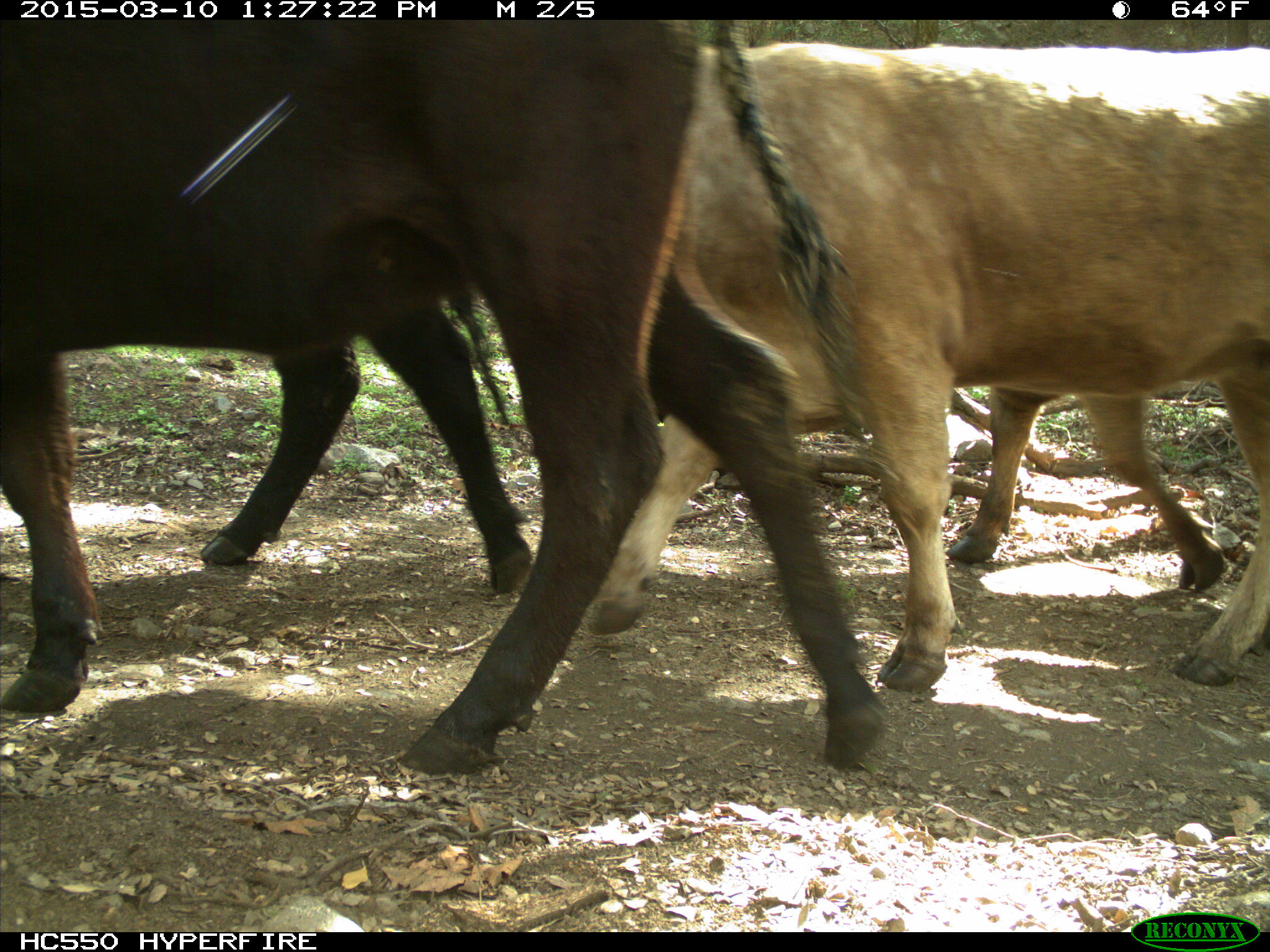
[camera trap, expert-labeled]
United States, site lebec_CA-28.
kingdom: Animalia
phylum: Chordata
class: Mammalia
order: Artiodactyla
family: Bovidae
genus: Bos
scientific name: Bos taurus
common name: domestic cow